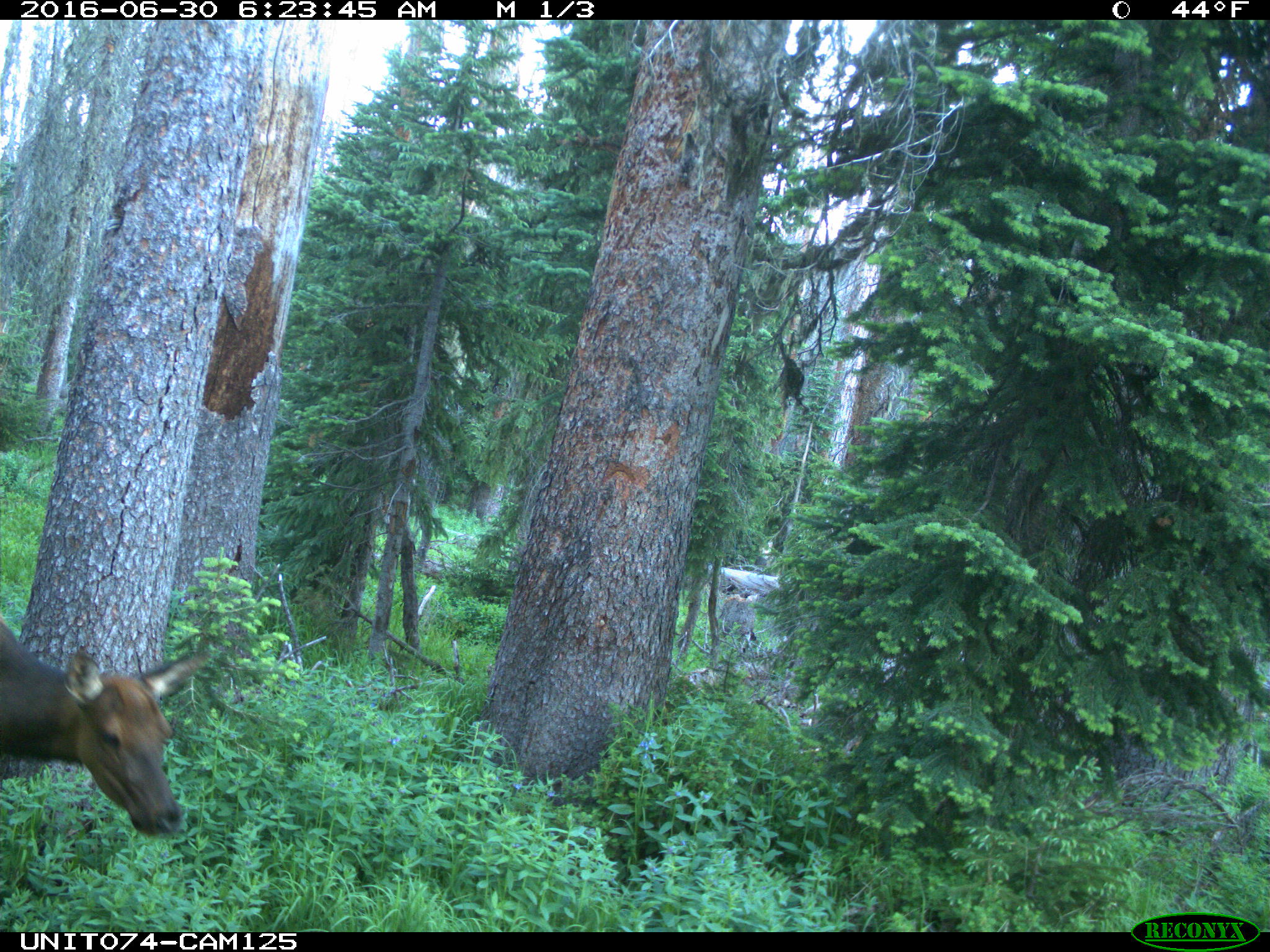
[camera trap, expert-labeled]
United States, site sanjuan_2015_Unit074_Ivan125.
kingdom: Animalia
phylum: Chordata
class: Mammalia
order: Artiodactyla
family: Cervidae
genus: Cervus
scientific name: Cervus elaphus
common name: red deer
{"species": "Cervus elaphus (red deer)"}